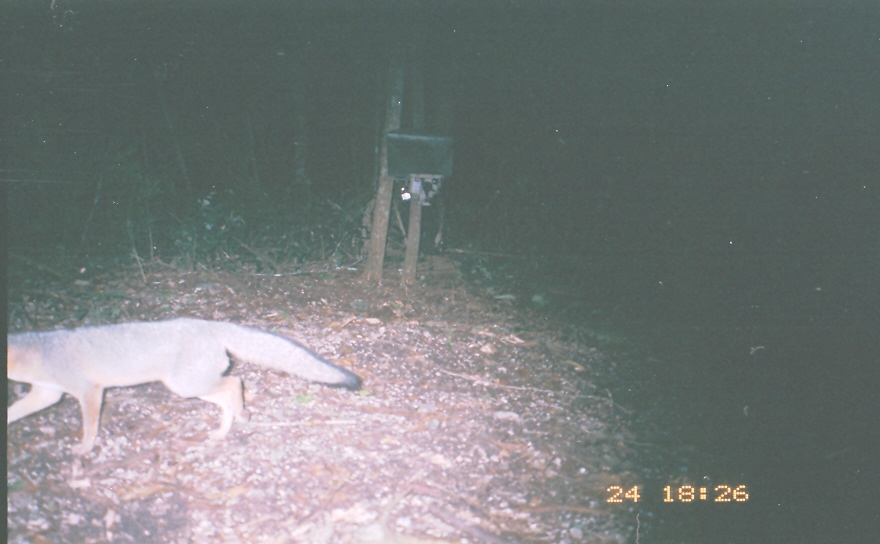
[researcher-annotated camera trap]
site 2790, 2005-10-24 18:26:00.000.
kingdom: Animalia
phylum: Chordata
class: Mammalia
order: Carnivora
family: Canidae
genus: Urocyon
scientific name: Urocyon cinereoargenteus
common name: gray fox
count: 1